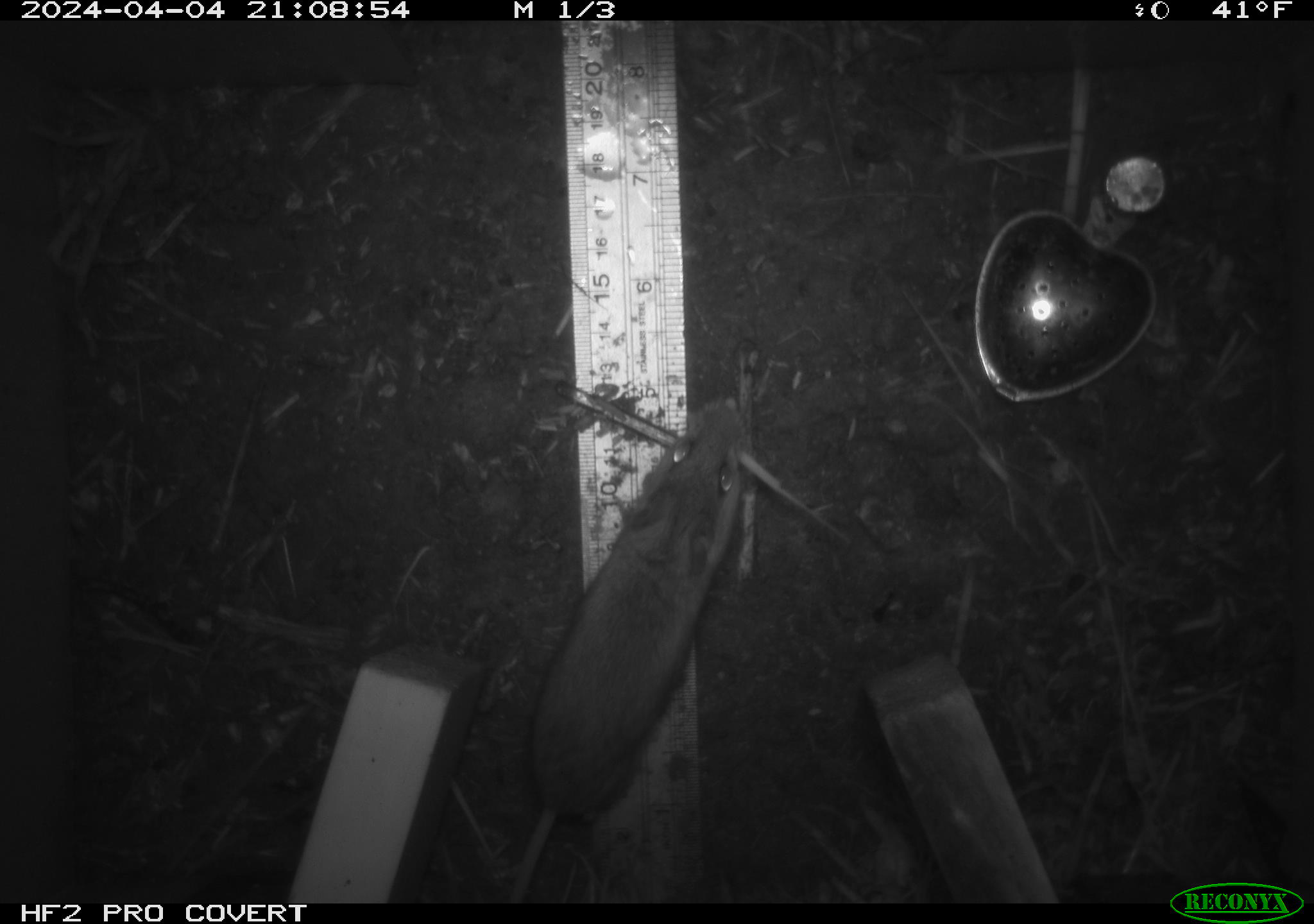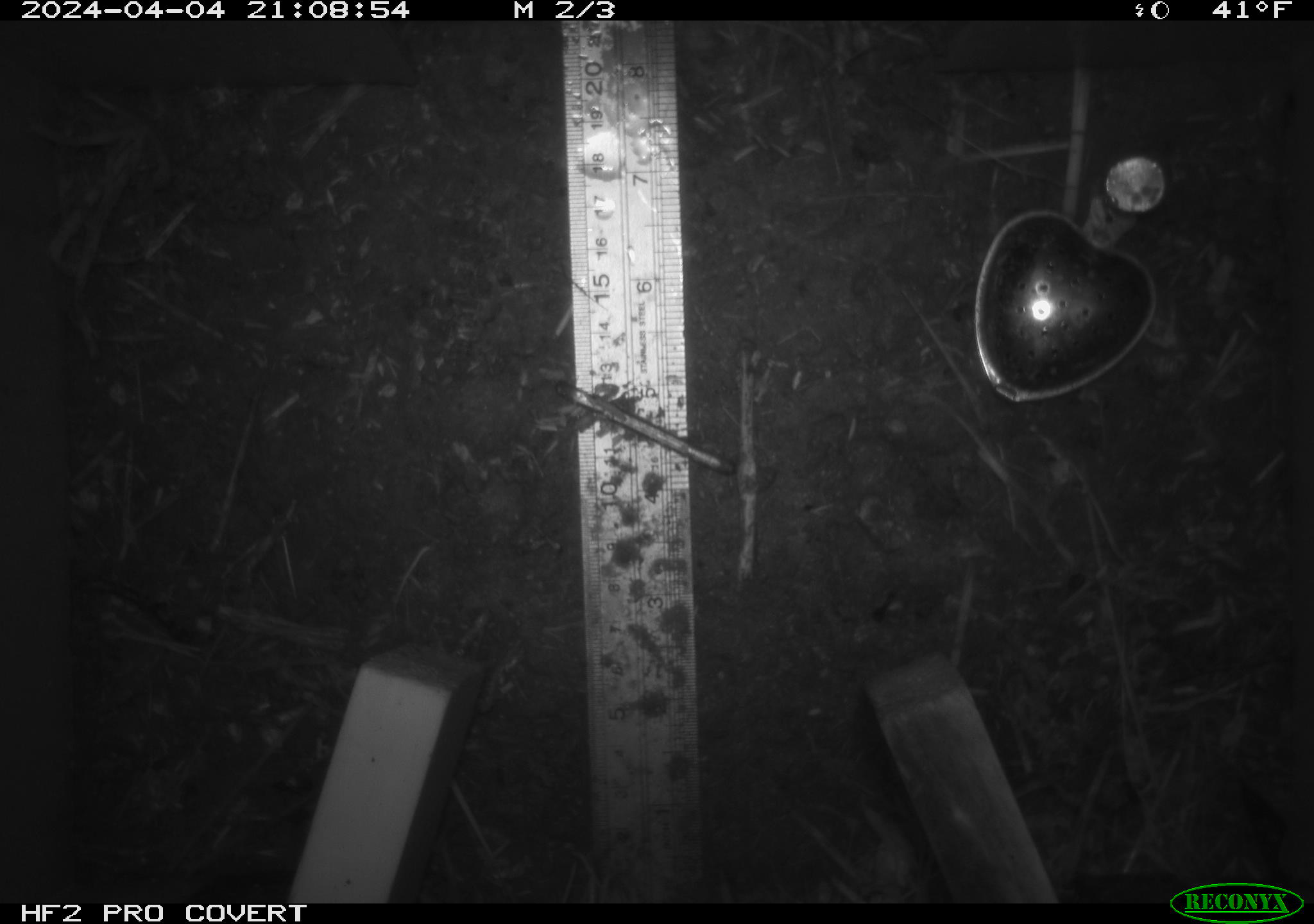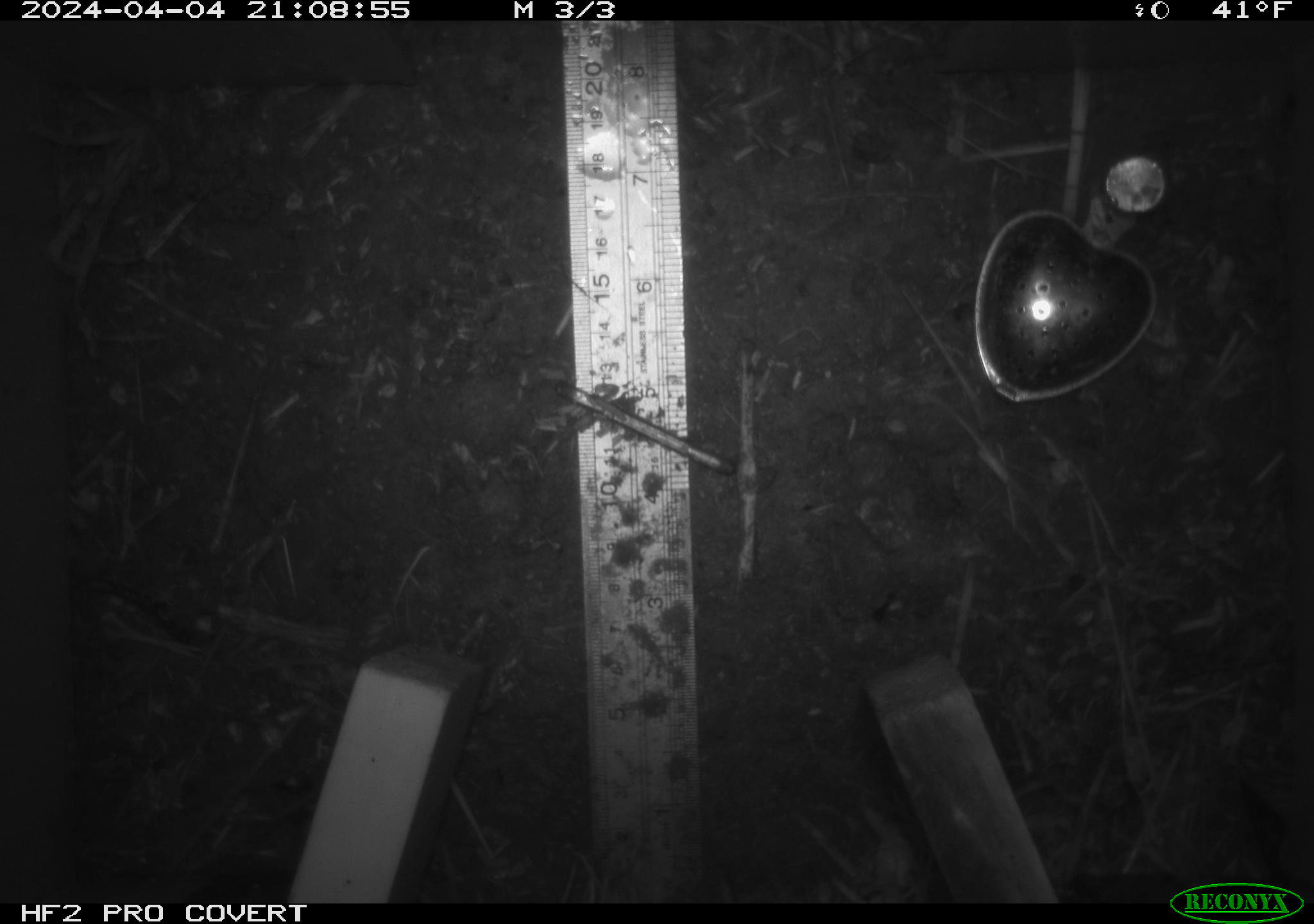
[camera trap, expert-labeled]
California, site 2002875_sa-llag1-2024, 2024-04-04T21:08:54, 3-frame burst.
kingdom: Animalia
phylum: Chordata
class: Mammalia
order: Rodentia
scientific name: Rodentia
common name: mouse species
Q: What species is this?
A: Mouse species (Rodentia).